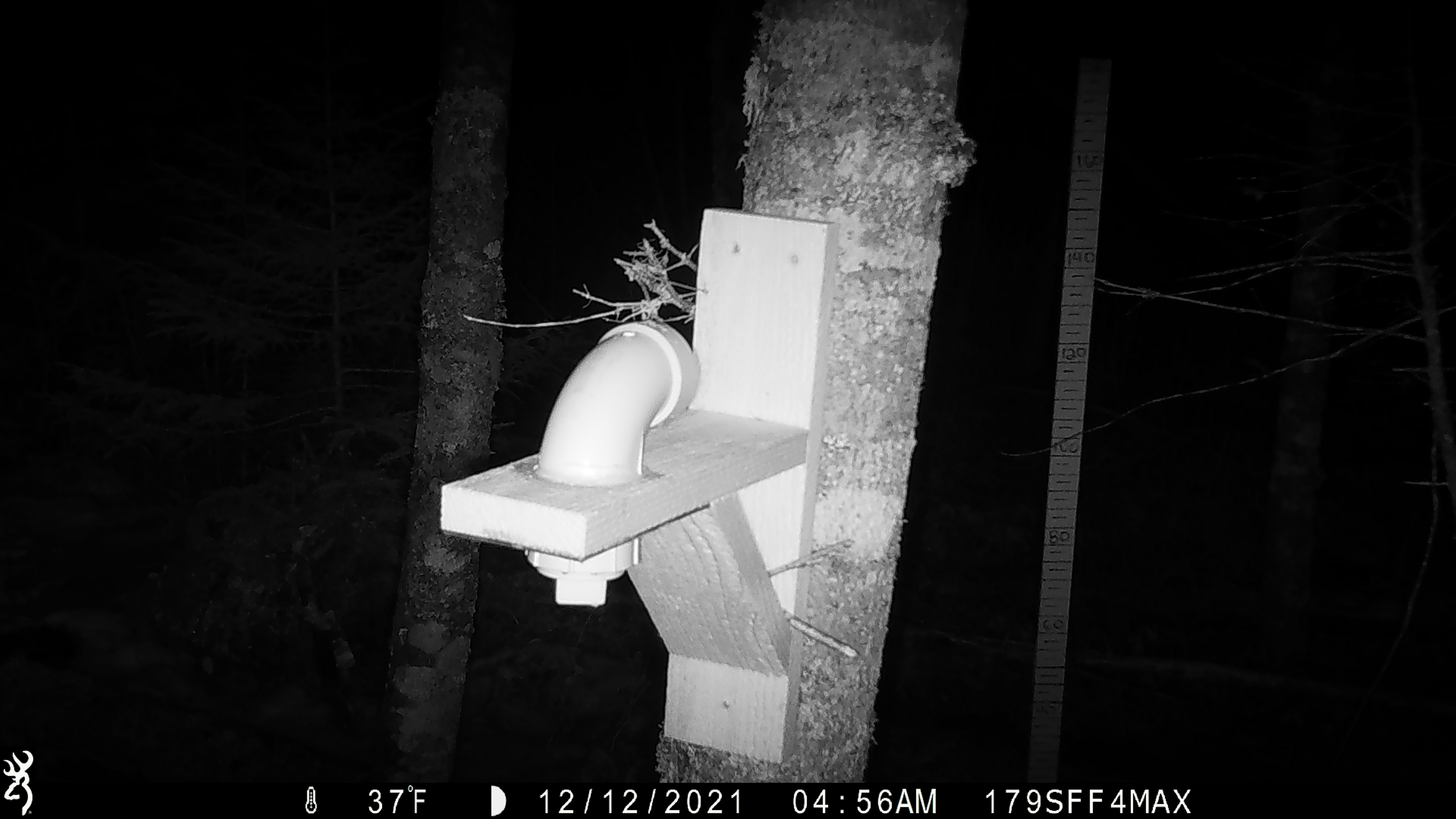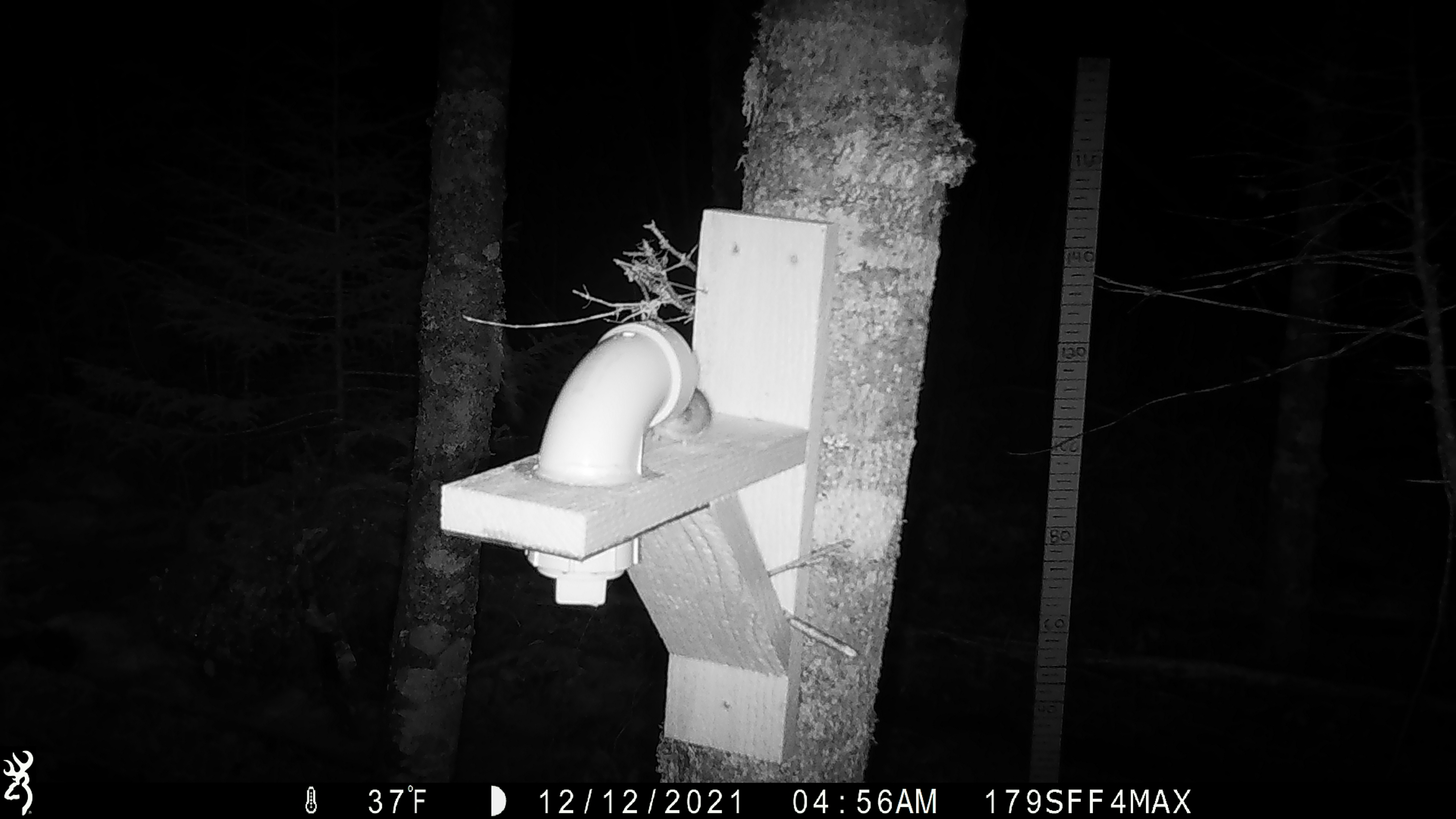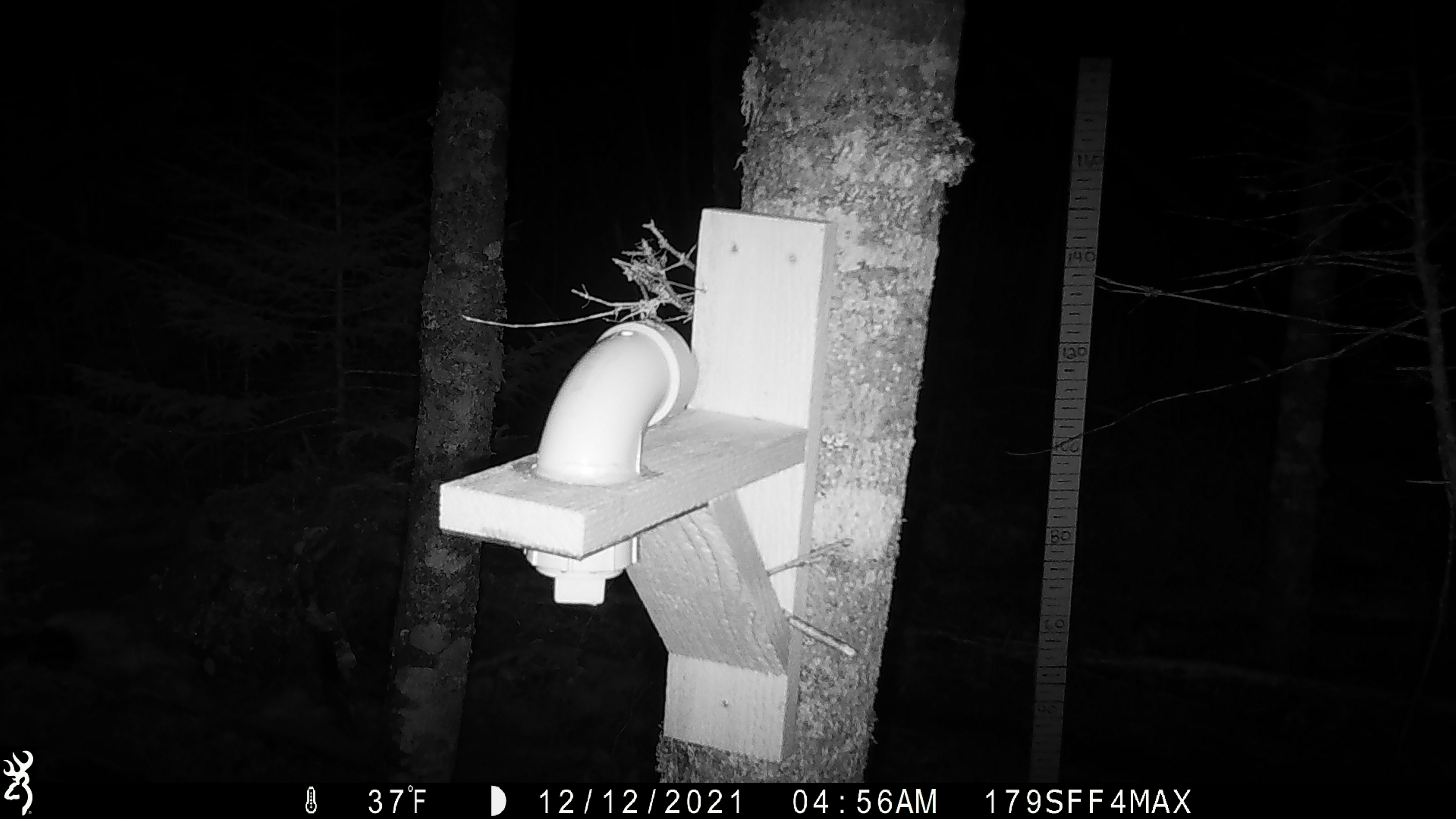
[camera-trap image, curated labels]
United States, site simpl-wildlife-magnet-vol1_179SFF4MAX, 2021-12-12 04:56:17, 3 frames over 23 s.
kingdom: Animalia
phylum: Chordata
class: Mammalia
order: Rodentia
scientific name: Rodentia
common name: mouse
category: mouse sp.